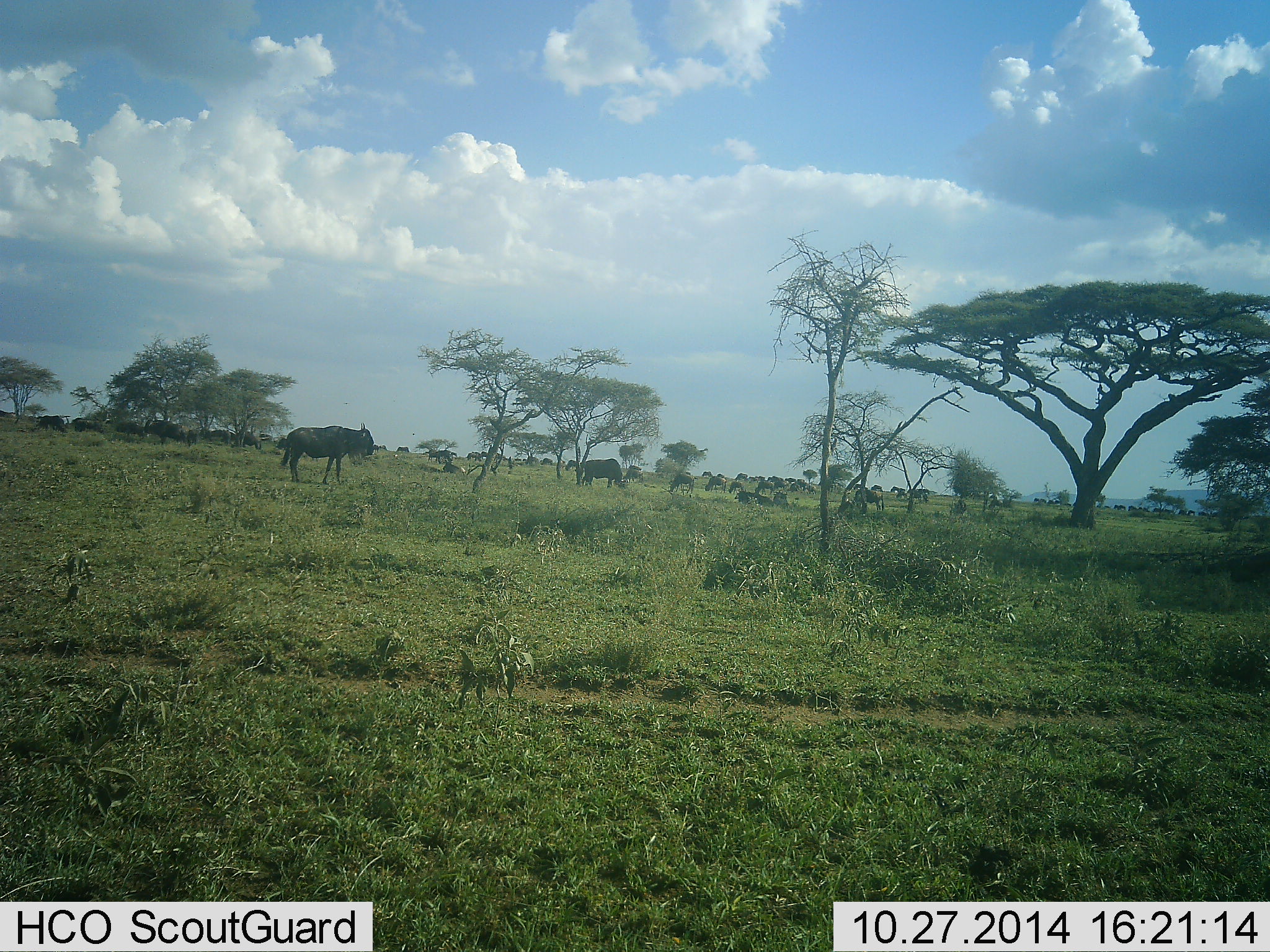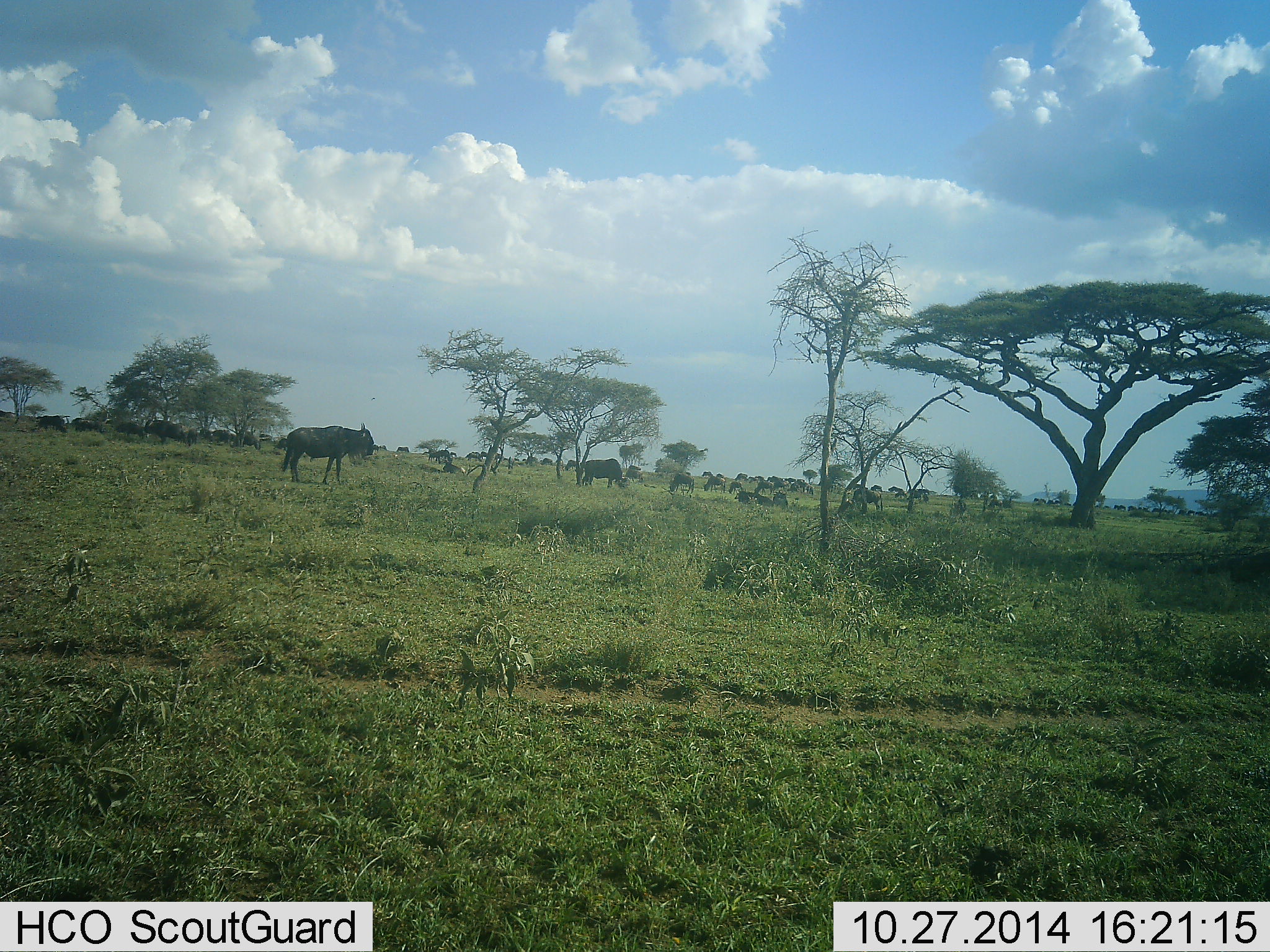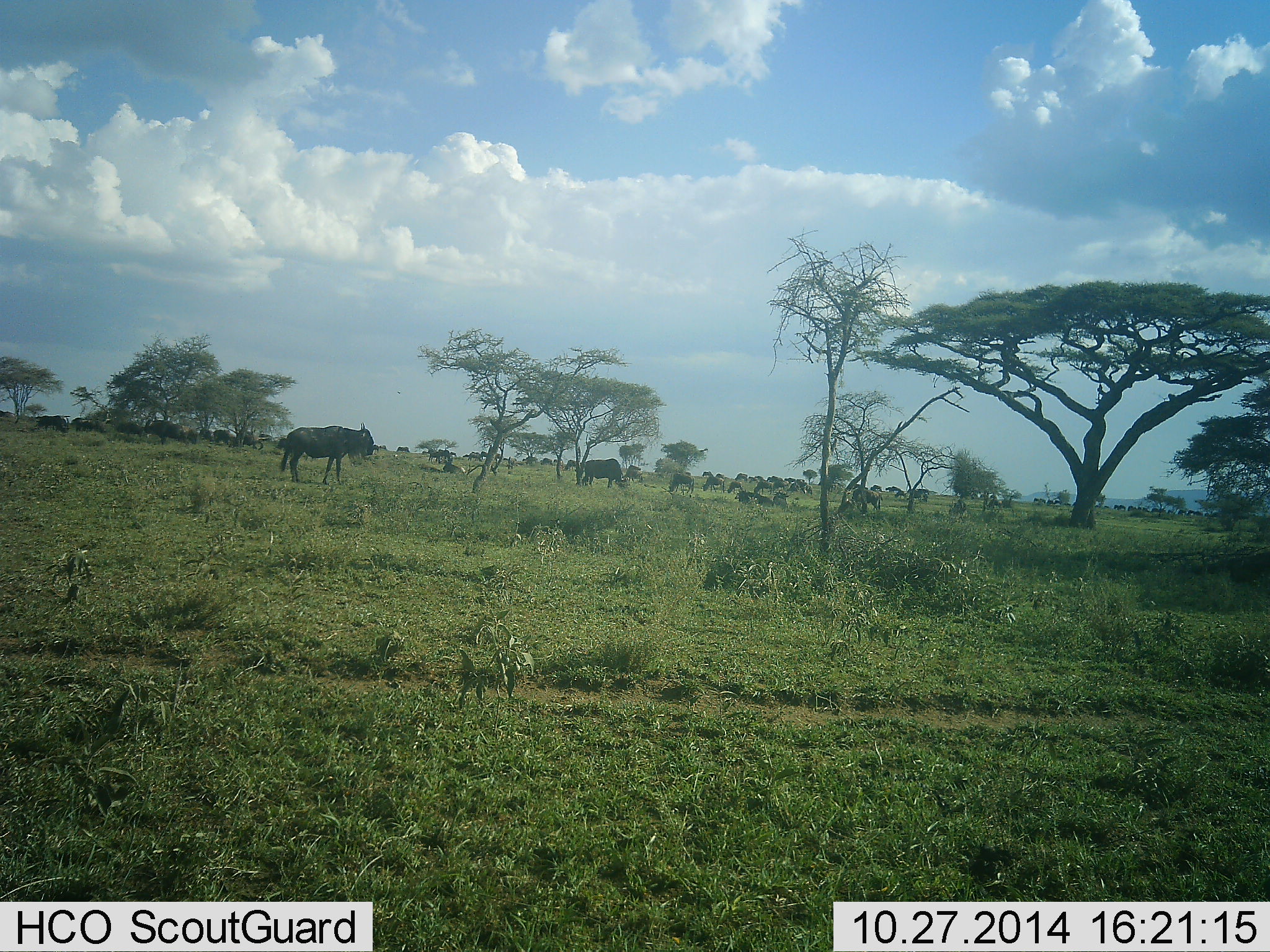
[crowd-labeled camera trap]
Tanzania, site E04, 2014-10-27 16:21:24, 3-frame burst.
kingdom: Animalia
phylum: Chordata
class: Mammalia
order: Artiodactyla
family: Bovidae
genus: Connochaetes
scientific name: Connochaetes taurinus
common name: blue wildebeest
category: wildebeest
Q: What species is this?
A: Wildebeest (blue wildebeest) (Connochaetes taurinus).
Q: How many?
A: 11-50.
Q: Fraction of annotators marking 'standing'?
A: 70%.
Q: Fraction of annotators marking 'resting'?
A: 30%.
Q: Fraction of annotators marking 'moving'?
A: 40%.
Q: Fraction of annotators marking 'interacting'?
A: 10%.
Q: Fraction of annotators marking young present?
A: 10%.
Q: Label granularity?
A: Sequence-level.